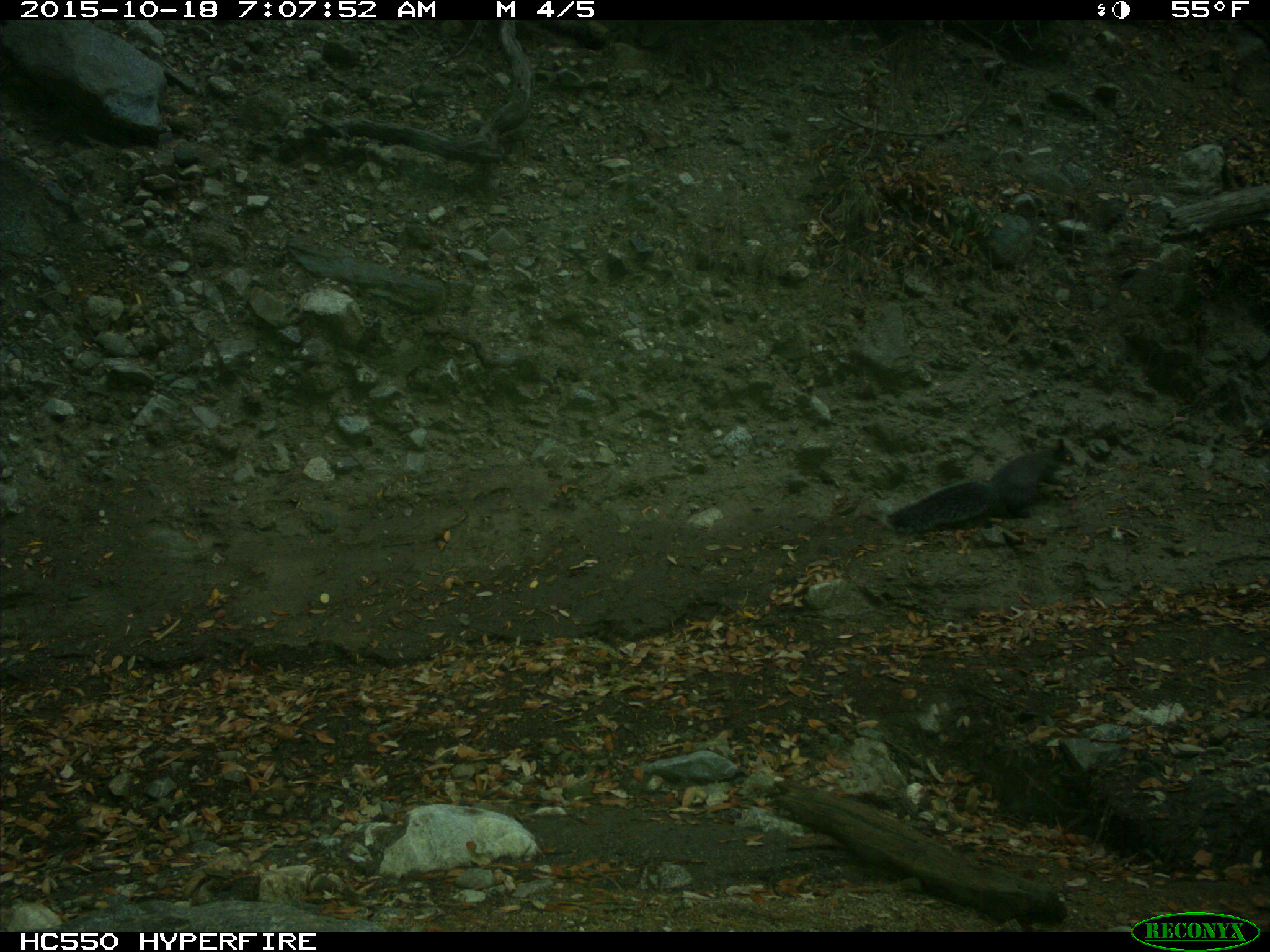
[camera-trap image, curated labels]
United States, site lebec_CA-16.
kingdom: Animalia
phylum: Chordata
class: Mammalia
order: Rodentia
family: Sciuridae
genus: Sciurus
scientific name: Sciurus carolinensis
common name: eastern gray squirrel